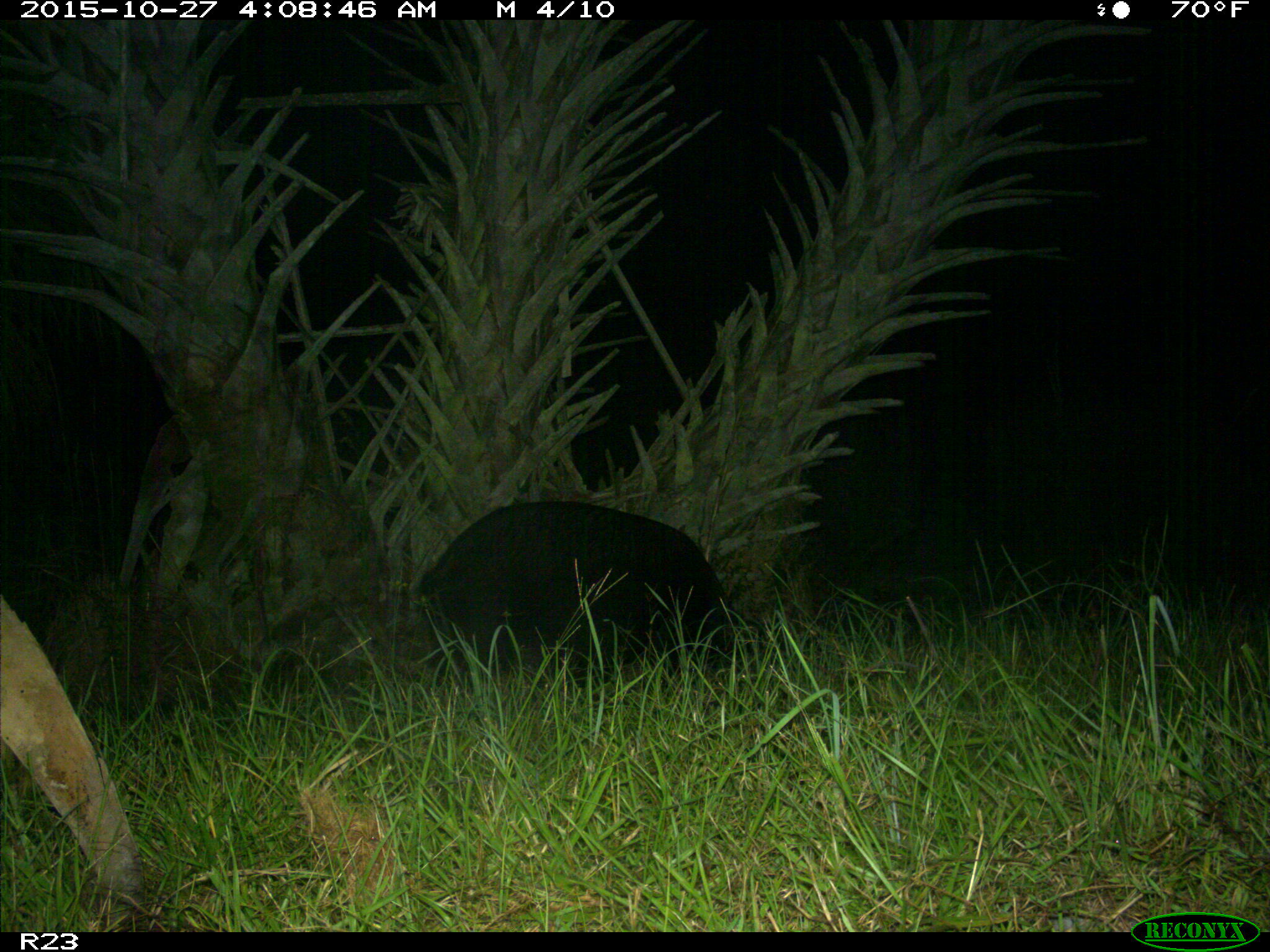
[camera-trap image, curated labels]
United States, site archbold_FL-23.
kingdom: Animalia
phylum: Chordata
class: Mammalia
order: Artiodactyla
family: Suidae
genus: Sus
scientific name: Sus scrofa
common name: wild boar